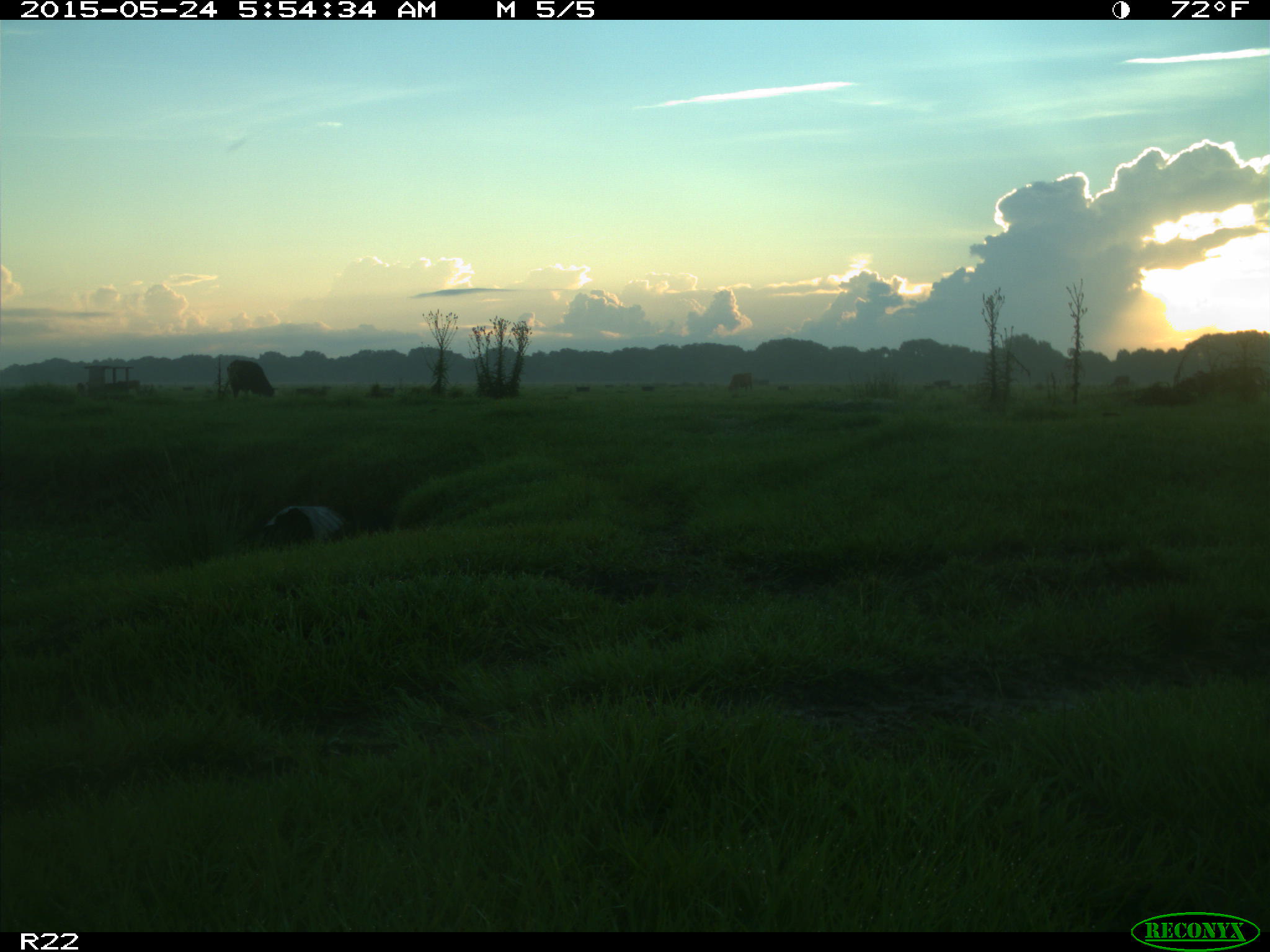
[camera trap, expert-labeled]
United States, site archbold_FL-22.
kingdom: Animalia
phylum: Chordata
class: Mammalia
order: Artiodactyla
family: Bovidae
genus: Bos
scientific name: Bos taurus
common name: domestic cow